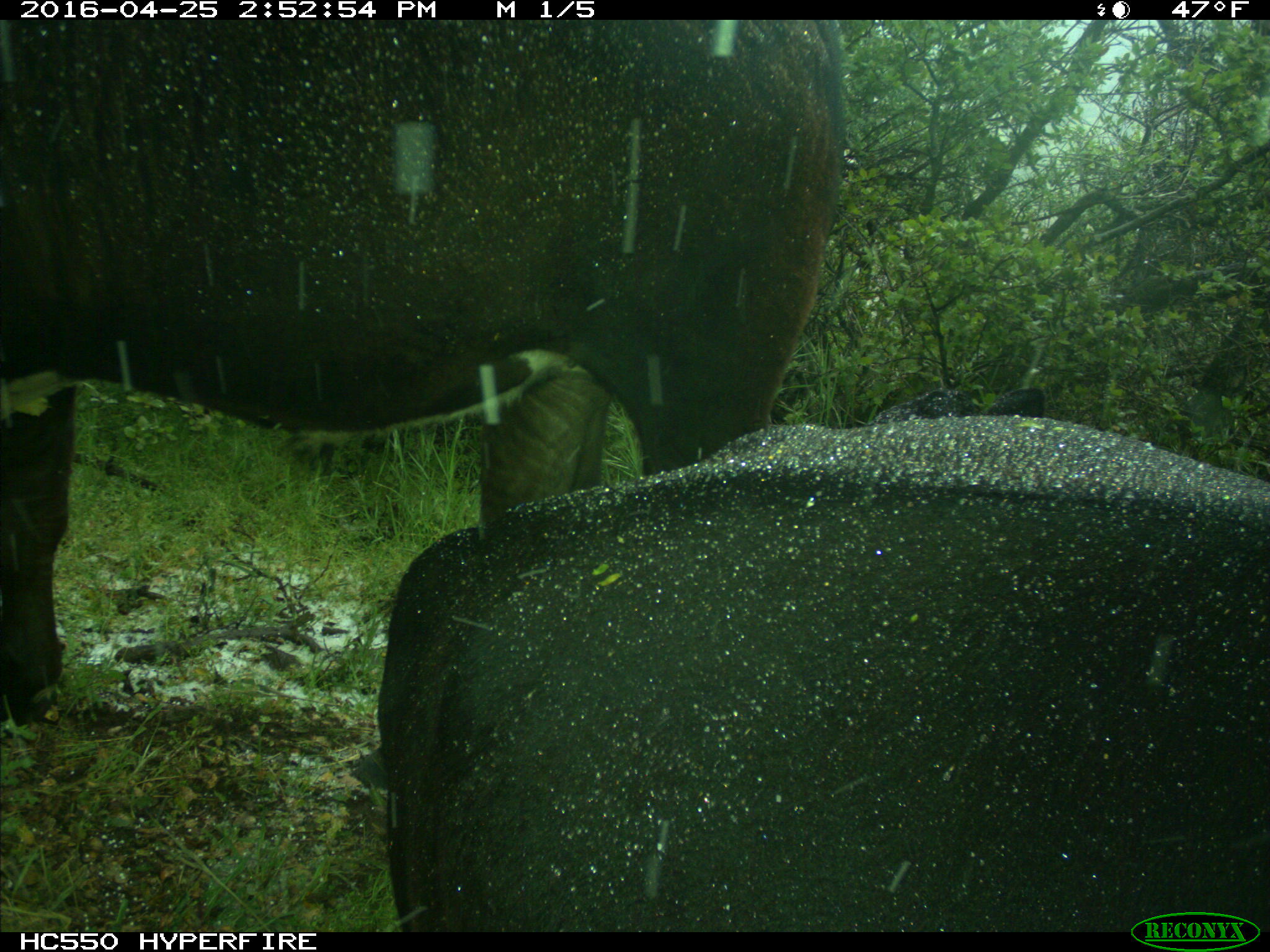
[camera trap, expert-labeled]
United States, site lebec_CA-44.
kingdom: Animalia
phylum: Chordata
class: Mammalia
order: Artiodactyla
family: Bovidae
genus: Bos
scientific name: Bos taurus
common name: domestic cow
Bos taurus (domestic cow).